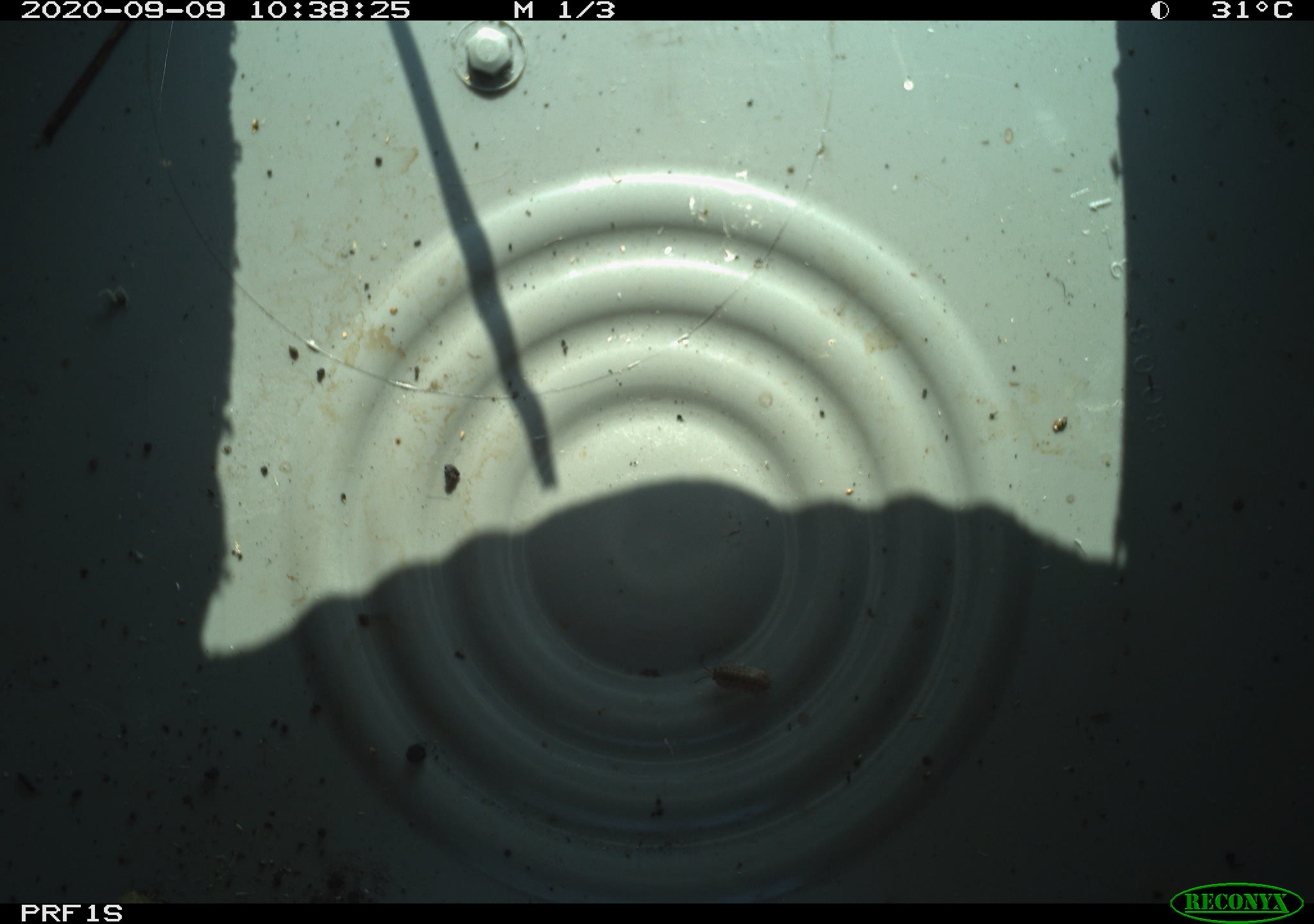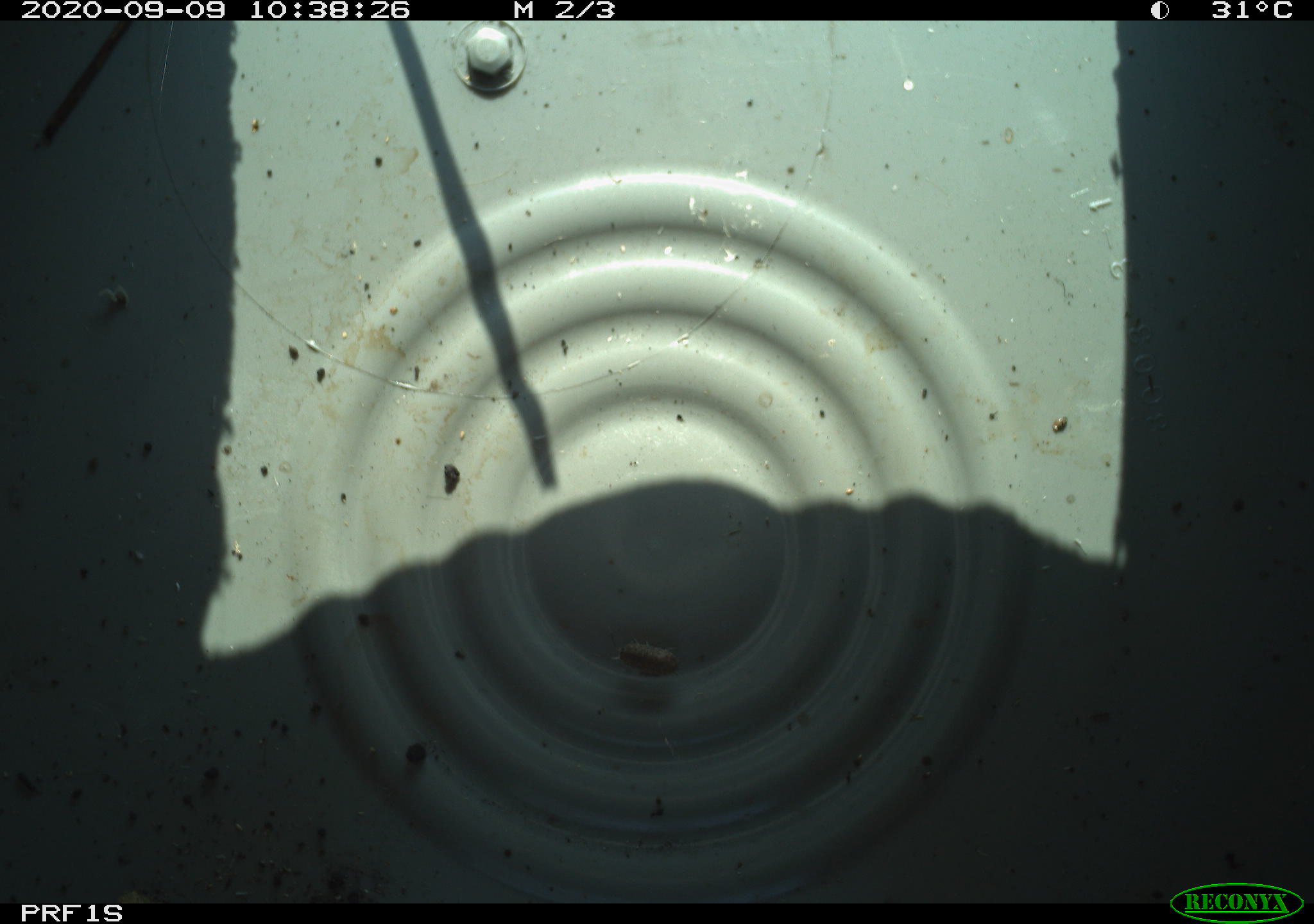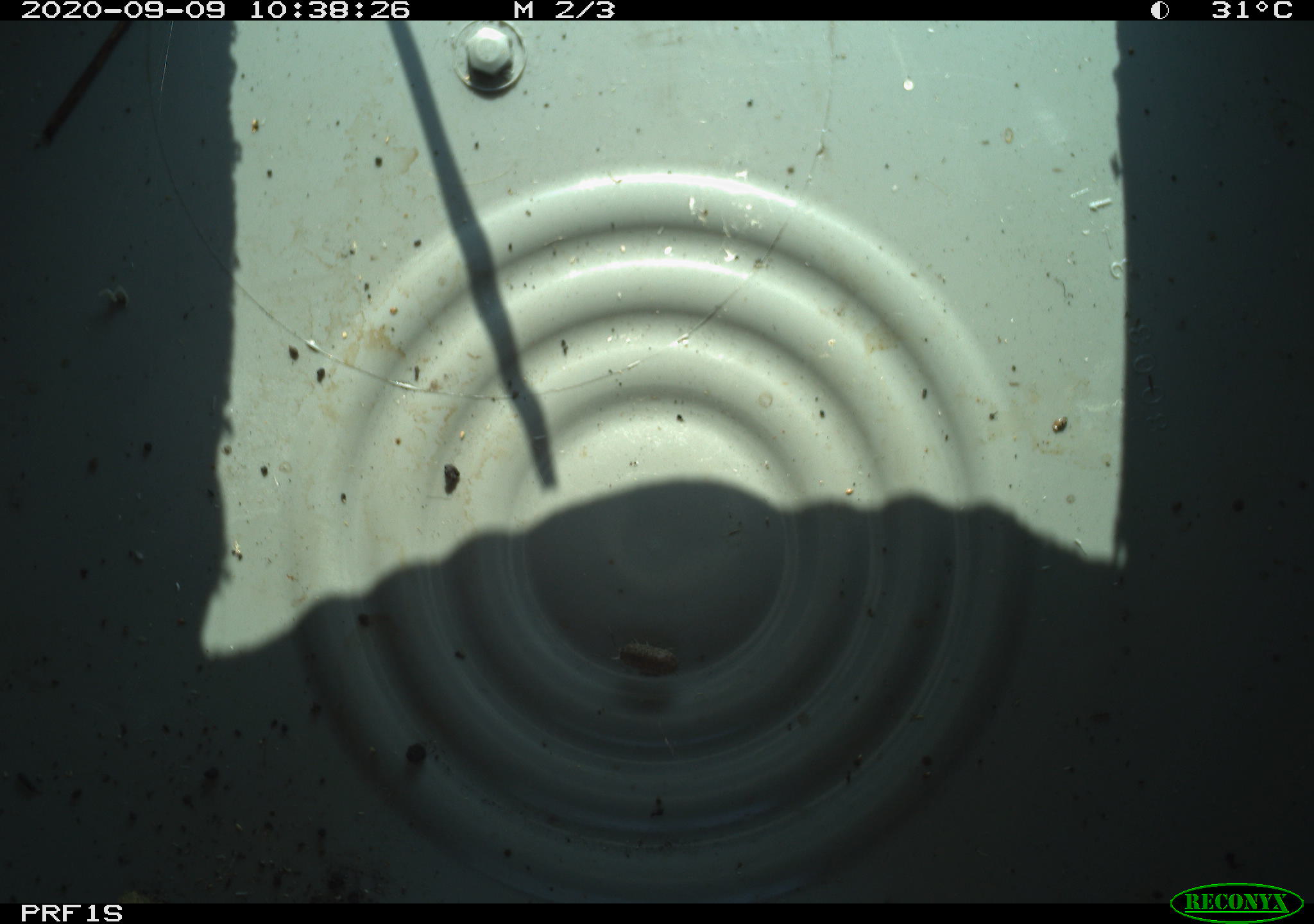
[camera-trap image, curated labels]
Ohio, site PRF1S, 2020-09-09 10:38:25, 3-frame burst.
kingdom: Animalia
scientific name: Animalia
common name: animal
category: invertebrate